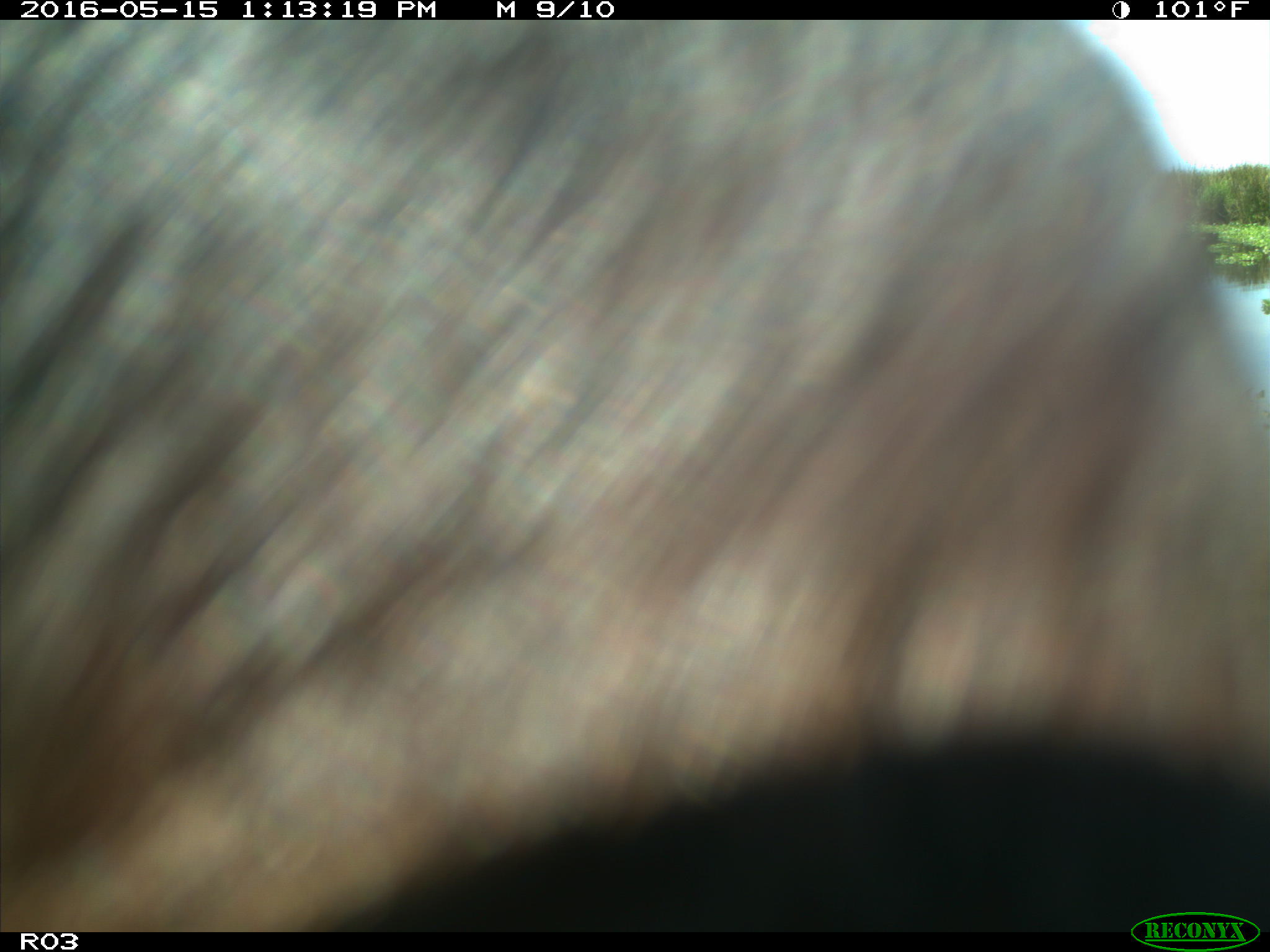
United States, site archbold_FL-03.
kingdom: Animalia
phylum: Chordata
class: Mammalia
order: Artiodactyla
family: Bovidae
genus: Bos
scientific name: Bos taurus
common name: domestic cow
Bos taurus (domestic cow).